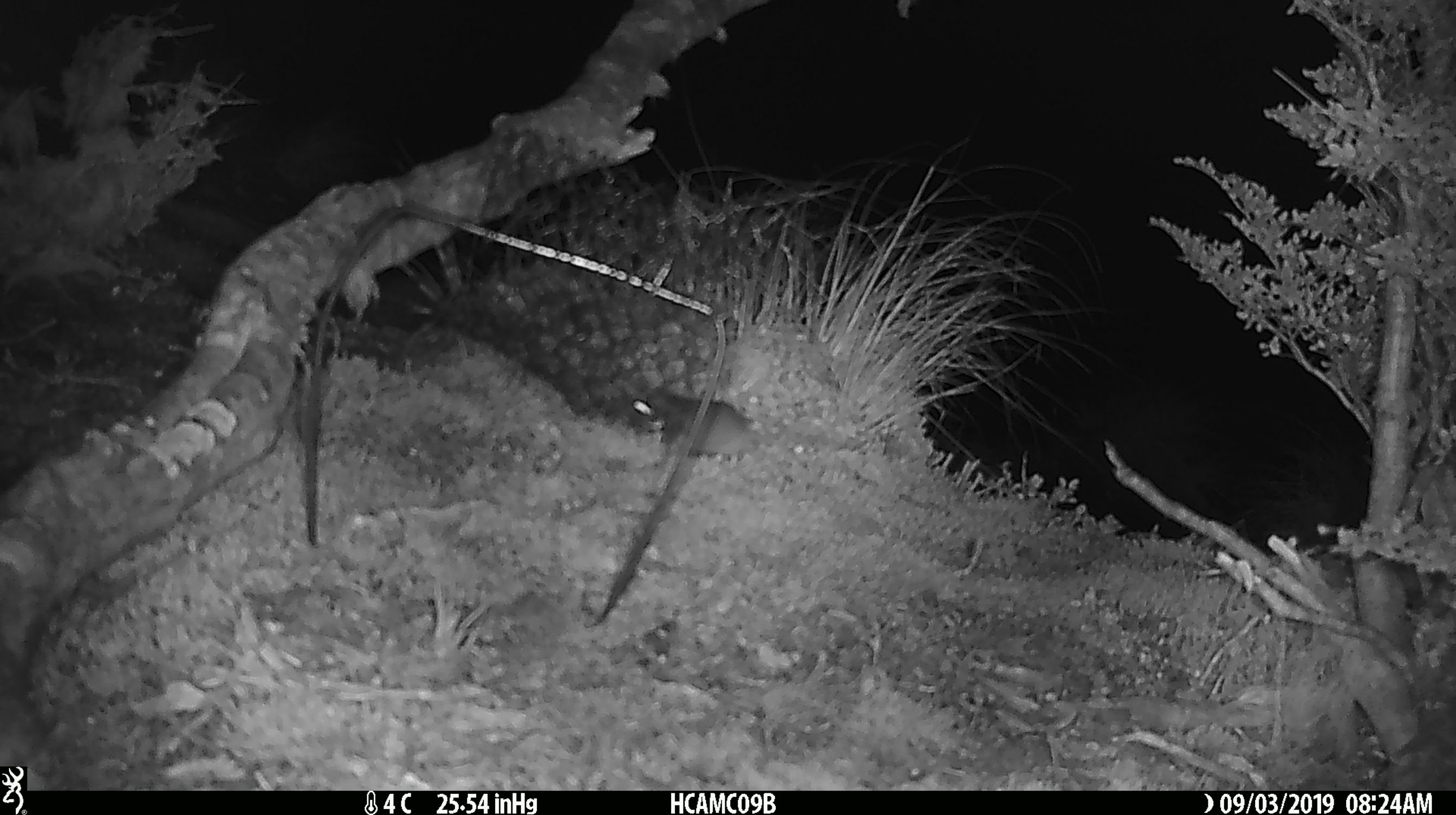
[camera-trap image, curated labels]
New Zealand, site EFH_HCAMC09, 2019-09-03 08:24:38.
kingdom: Animalia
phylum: Chordata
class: Mammalia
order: Rodentia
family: Muridae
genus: Mus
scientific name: Mus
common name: mouse